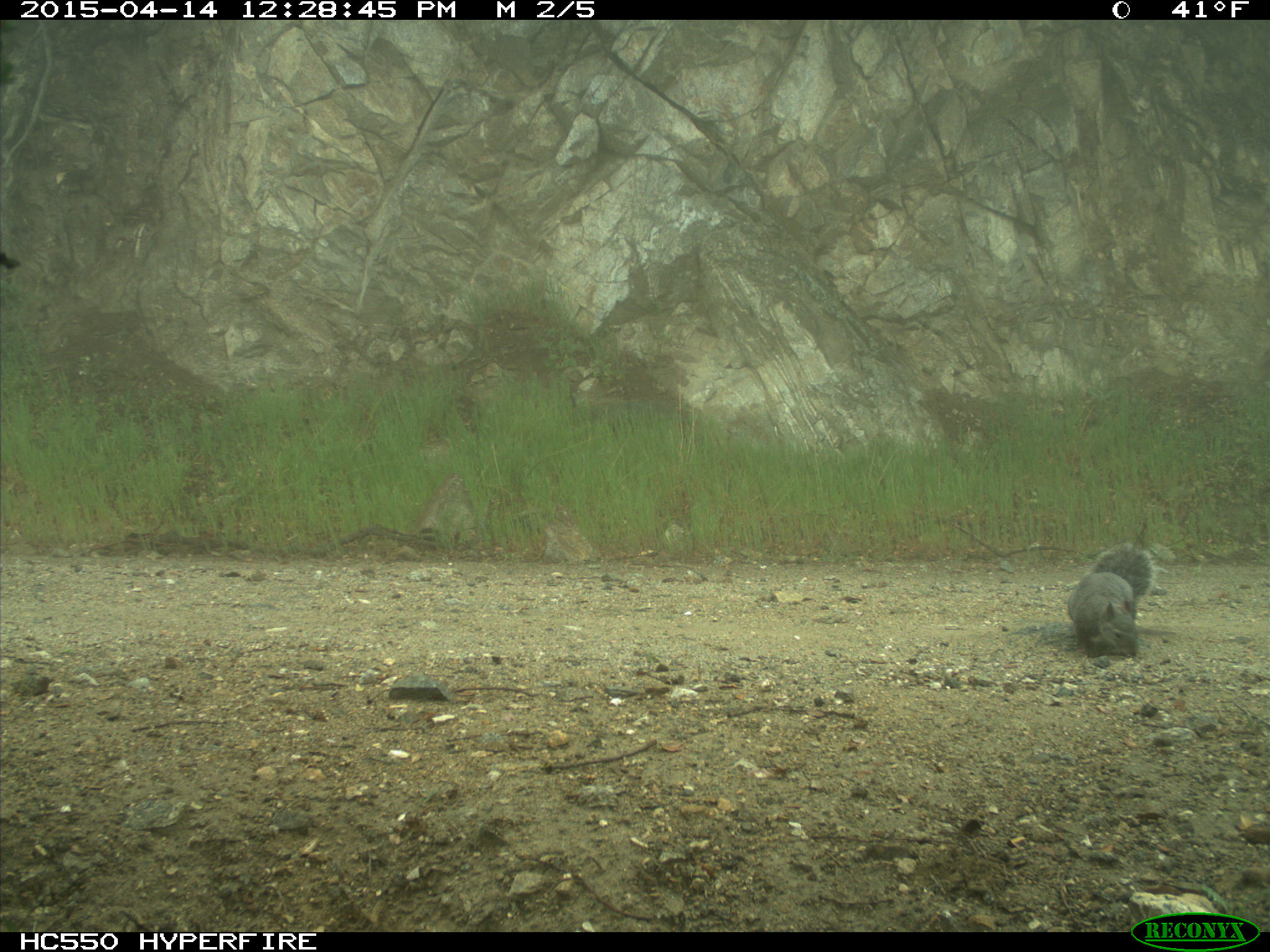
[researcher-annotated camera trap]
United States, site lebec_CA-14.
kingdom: Animalia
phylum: Chordata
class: Mammalia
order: Rodentia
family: Sciuridae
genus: Sciurus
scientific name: Sciurus carolinensis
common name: eastern gray squirrel